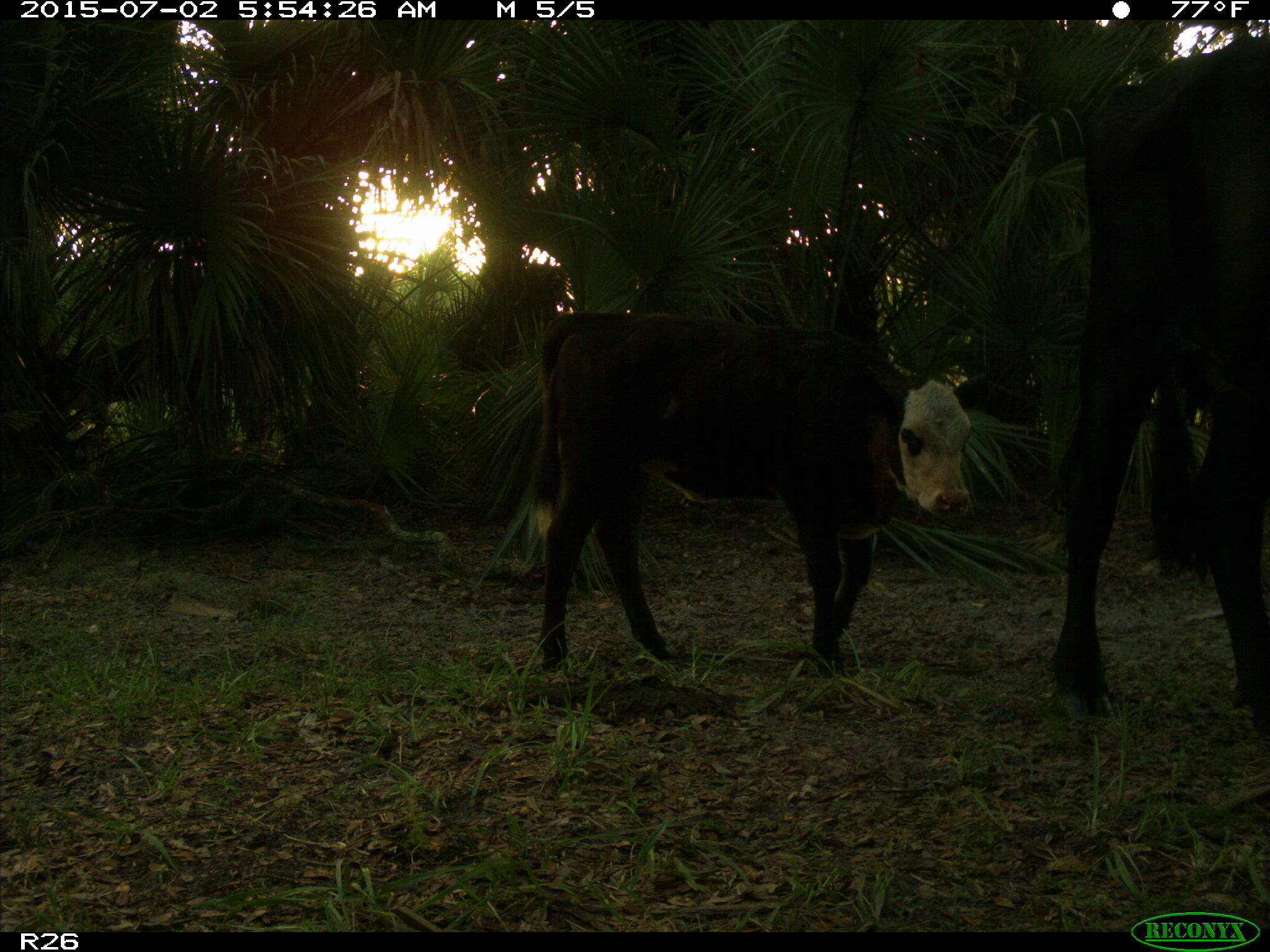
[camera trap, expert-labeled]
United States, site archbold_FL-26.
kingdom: Animalia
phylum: Chordata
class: Mammalia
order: Artiodactyla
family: Bovidae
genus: Bos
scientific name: Bos taurus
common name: domestic cow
Bos taurus (domestic cow).